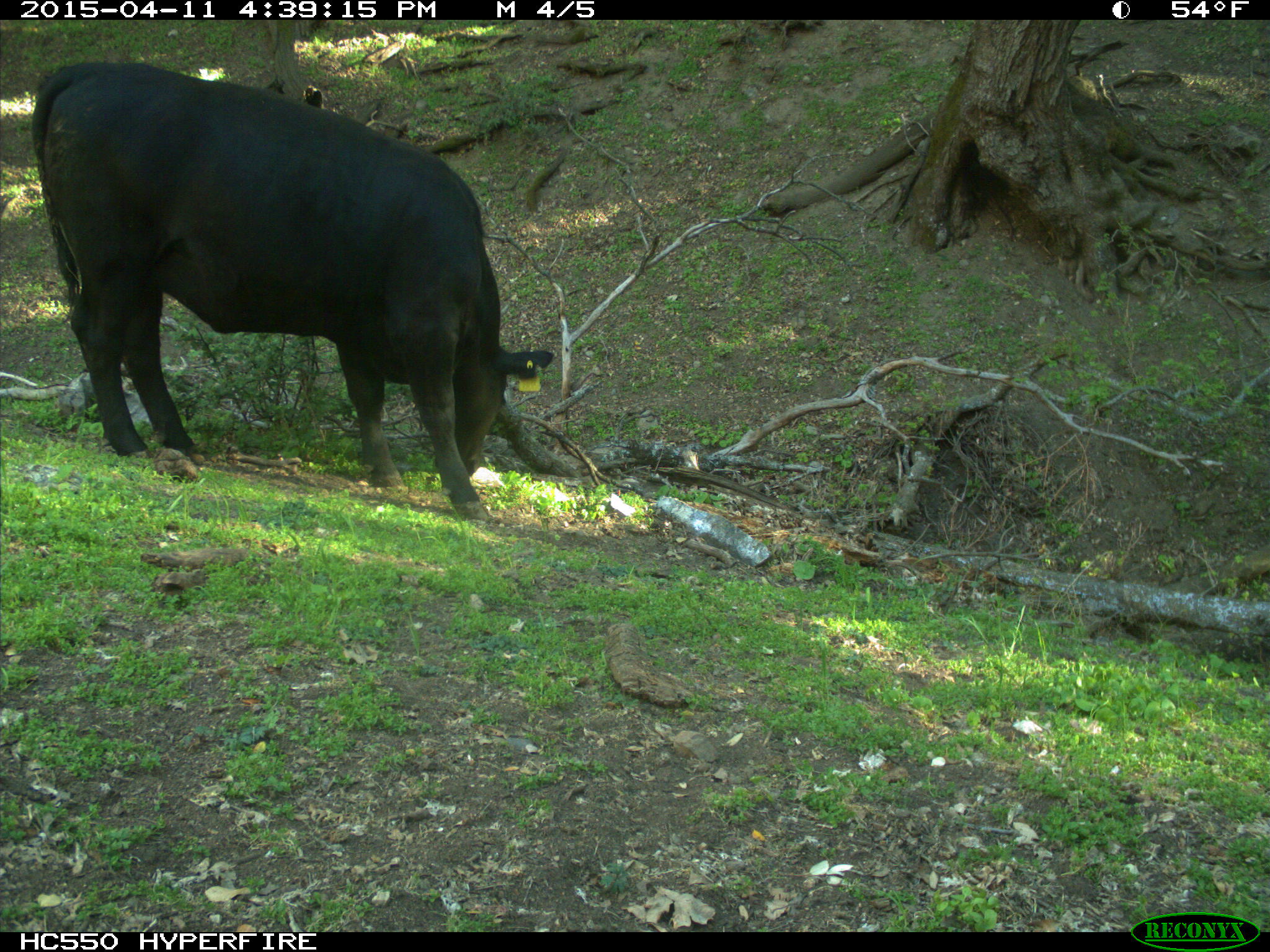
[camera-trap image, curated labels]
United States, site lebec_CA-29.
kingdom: Animalia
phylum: Chordata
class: Mammalia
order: Artiodactyla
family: Bovidae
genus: Bos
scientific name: Bos taurus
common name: domestic cow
Bos taurus (domestic cow).